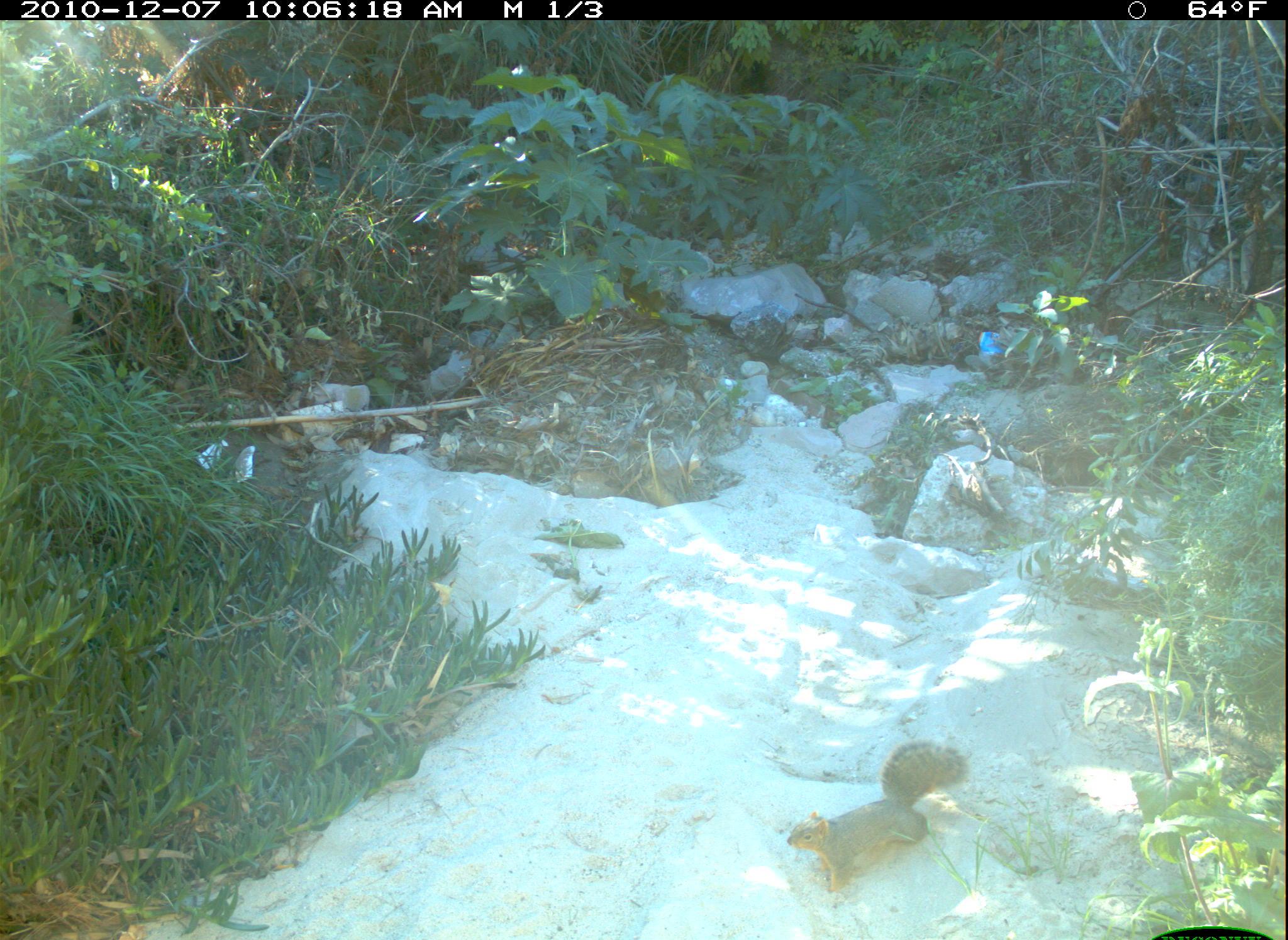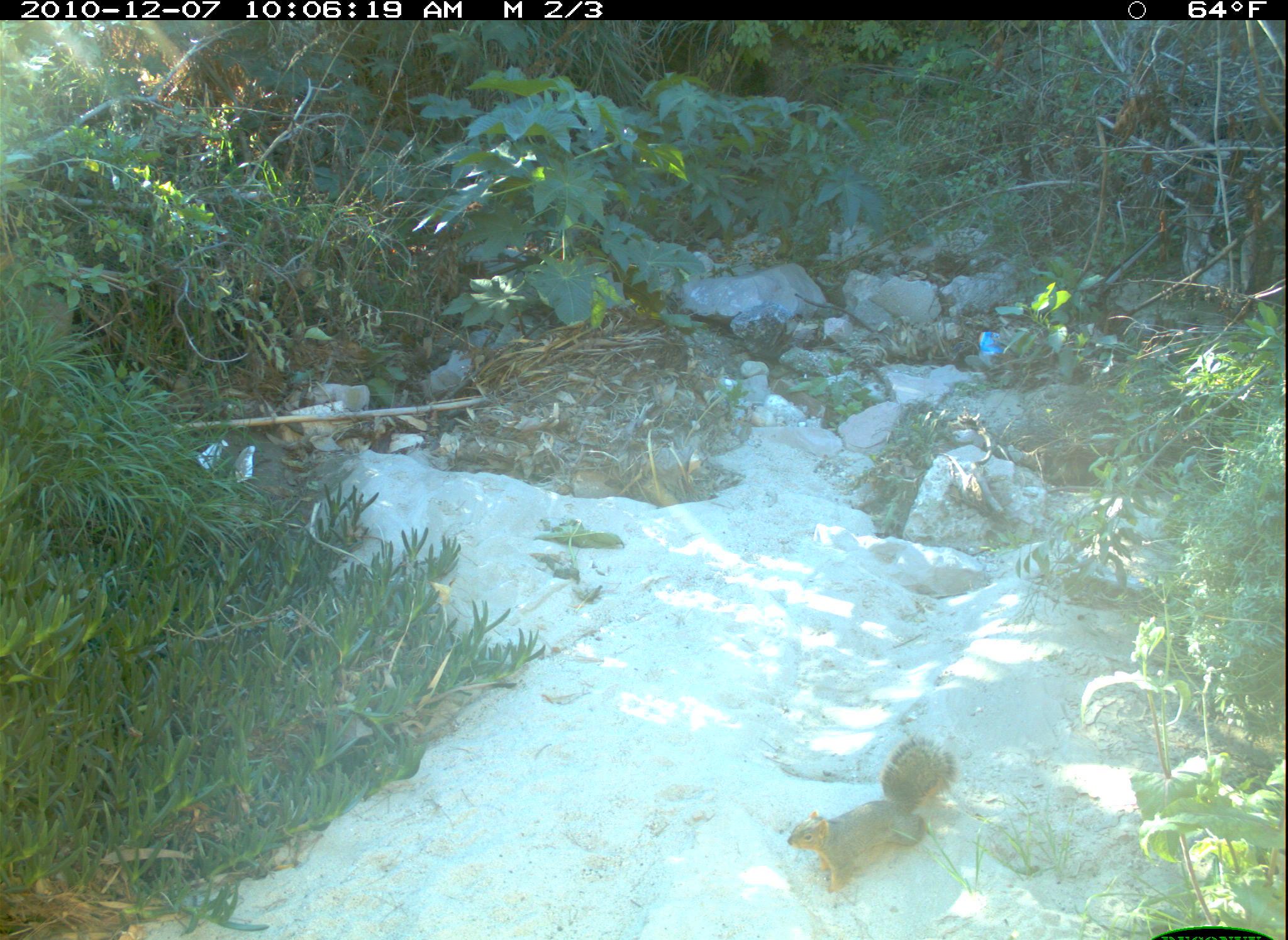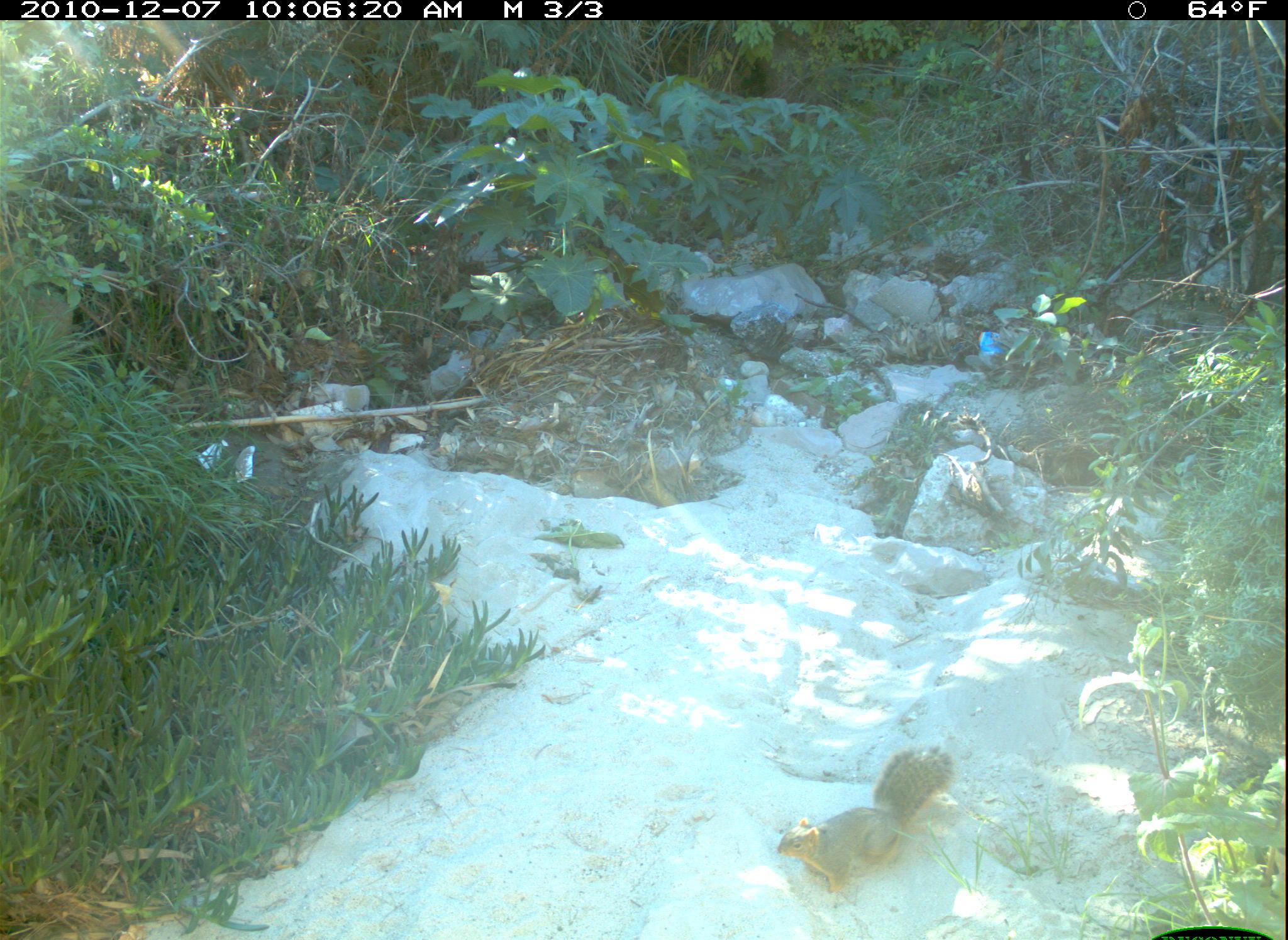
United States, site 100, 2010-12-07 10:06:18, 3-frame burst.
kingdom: Animalia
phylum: Chordata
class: Mammalia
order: Rodentia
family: Sciuridae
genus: Sciurus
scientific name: Sciurus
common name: squirrel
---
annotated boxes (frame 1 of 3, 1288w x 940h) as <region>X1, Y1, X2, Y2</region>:
squirrel: <region>768, 728, 990, 891</region>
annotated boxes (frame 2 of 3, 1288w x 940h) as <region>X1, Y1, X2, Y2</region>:
squirrel: <region>784, 723, 984, 892</region>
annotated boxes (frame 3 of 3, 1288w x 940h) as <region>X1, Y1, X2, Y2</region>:
squirrel: <region>758, 738, 971, 904</region>